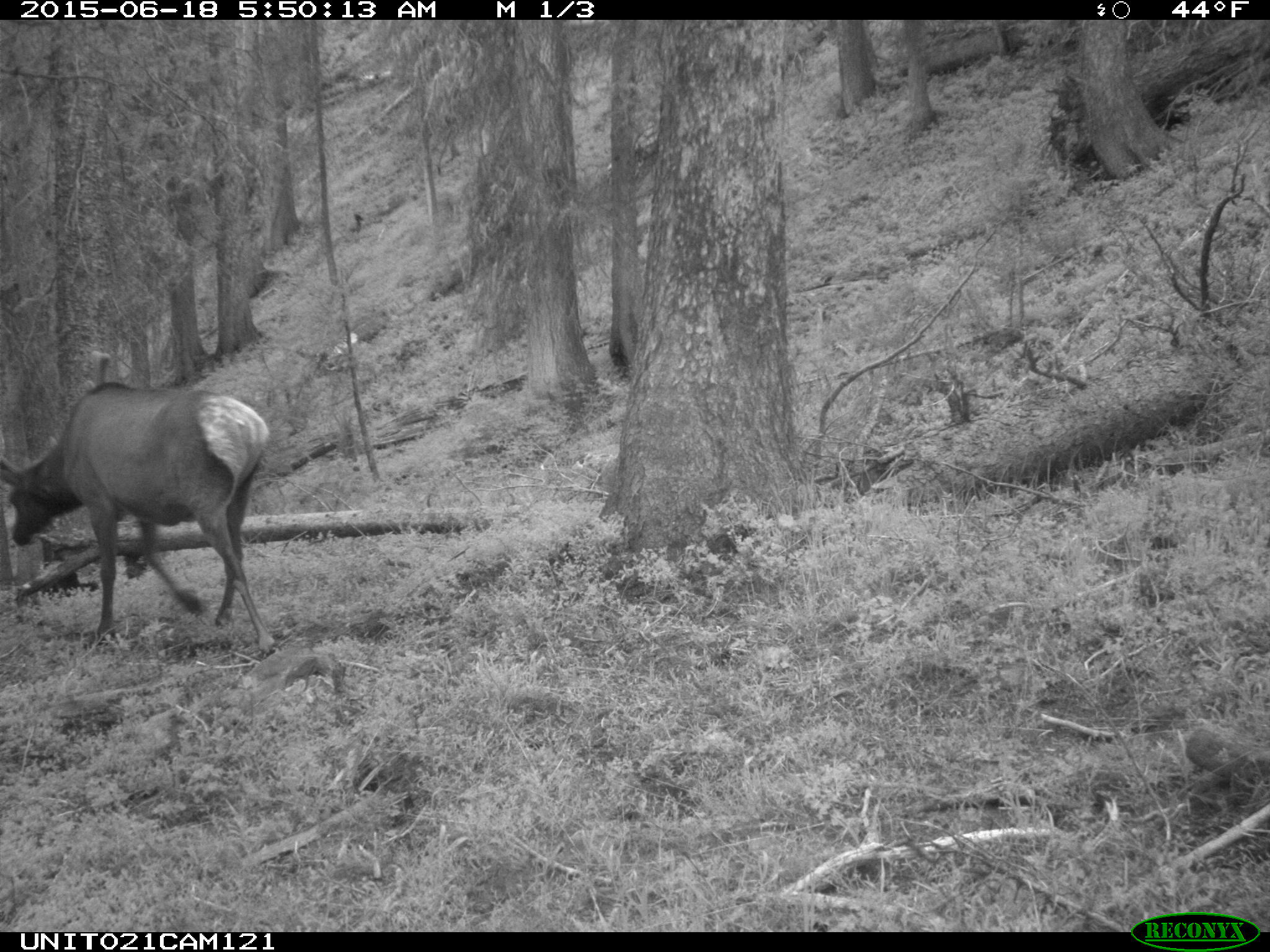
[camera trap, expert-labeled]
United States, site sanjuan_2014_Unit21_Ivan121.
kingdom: Animalia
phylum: Chordata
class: Mammalia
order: Artiodactyla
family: Cervidae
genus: Cervus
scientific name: Cervus elaphus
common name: red deer